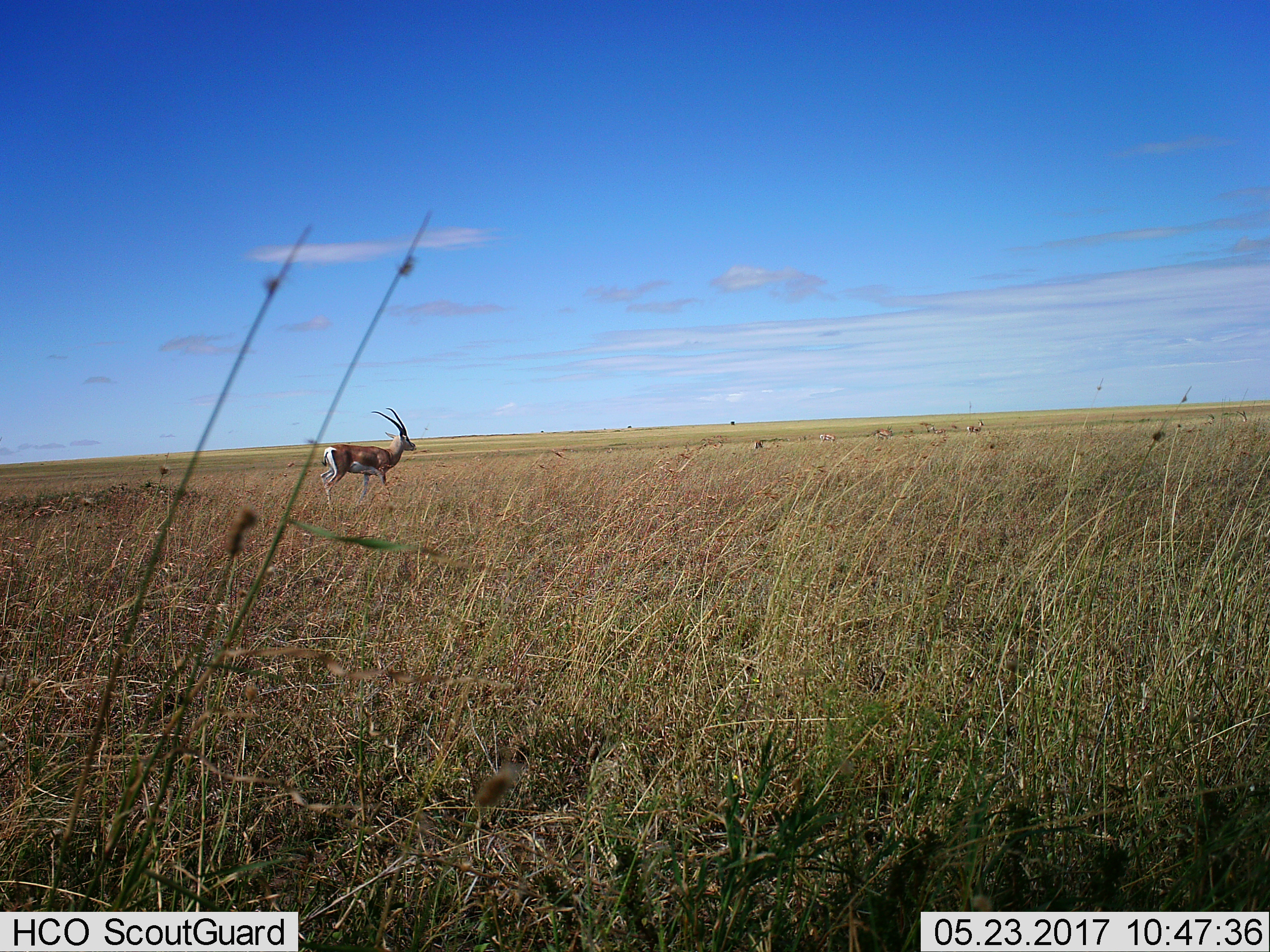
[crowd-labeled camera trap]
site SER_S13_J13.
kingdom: Animalia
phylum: Chordata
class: Mammalia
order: Artiodactyla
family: Bovidae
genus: Nanger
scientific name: Nanger granti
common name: grant's gazelle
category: gazellegrants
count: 6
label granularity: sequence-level